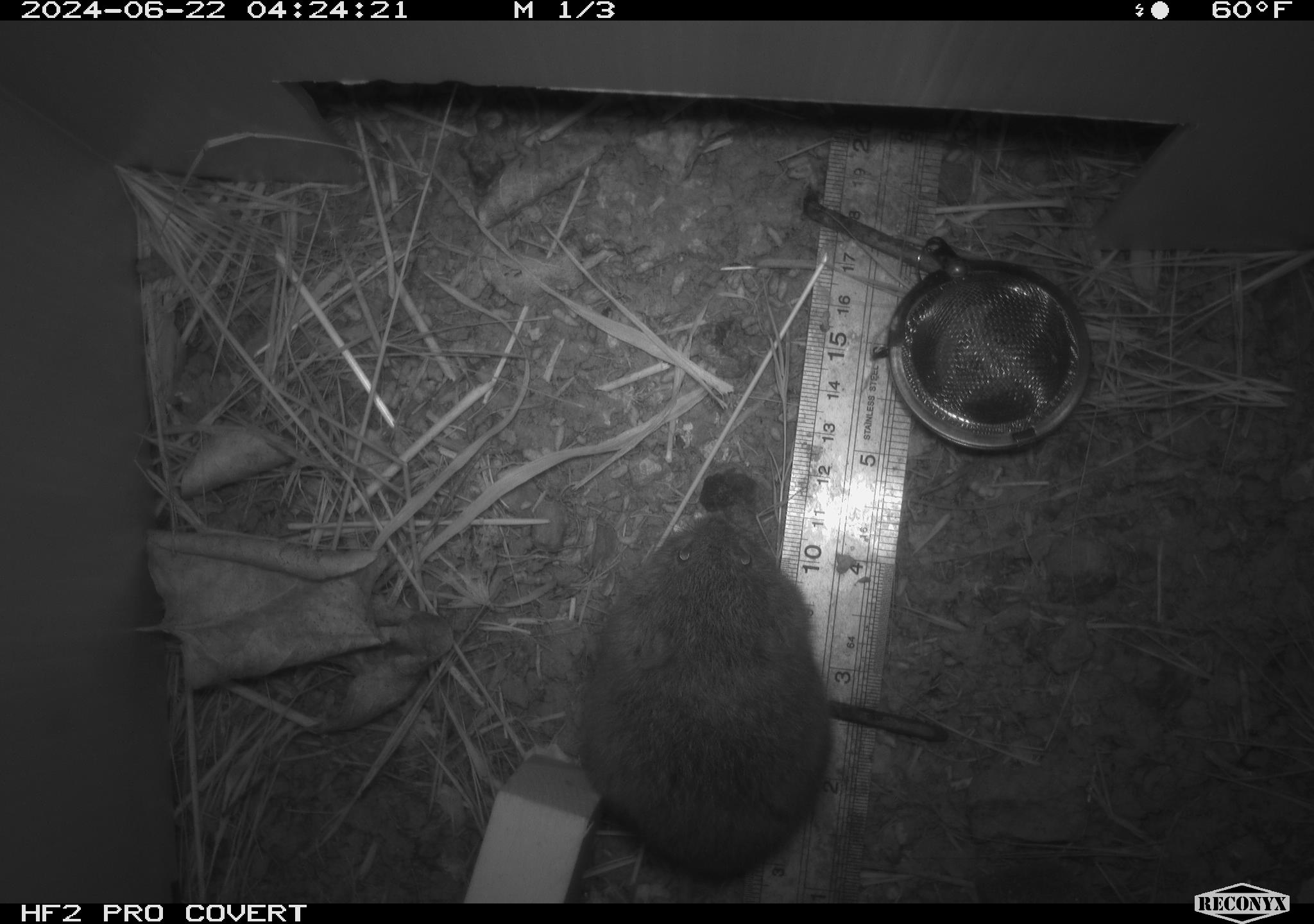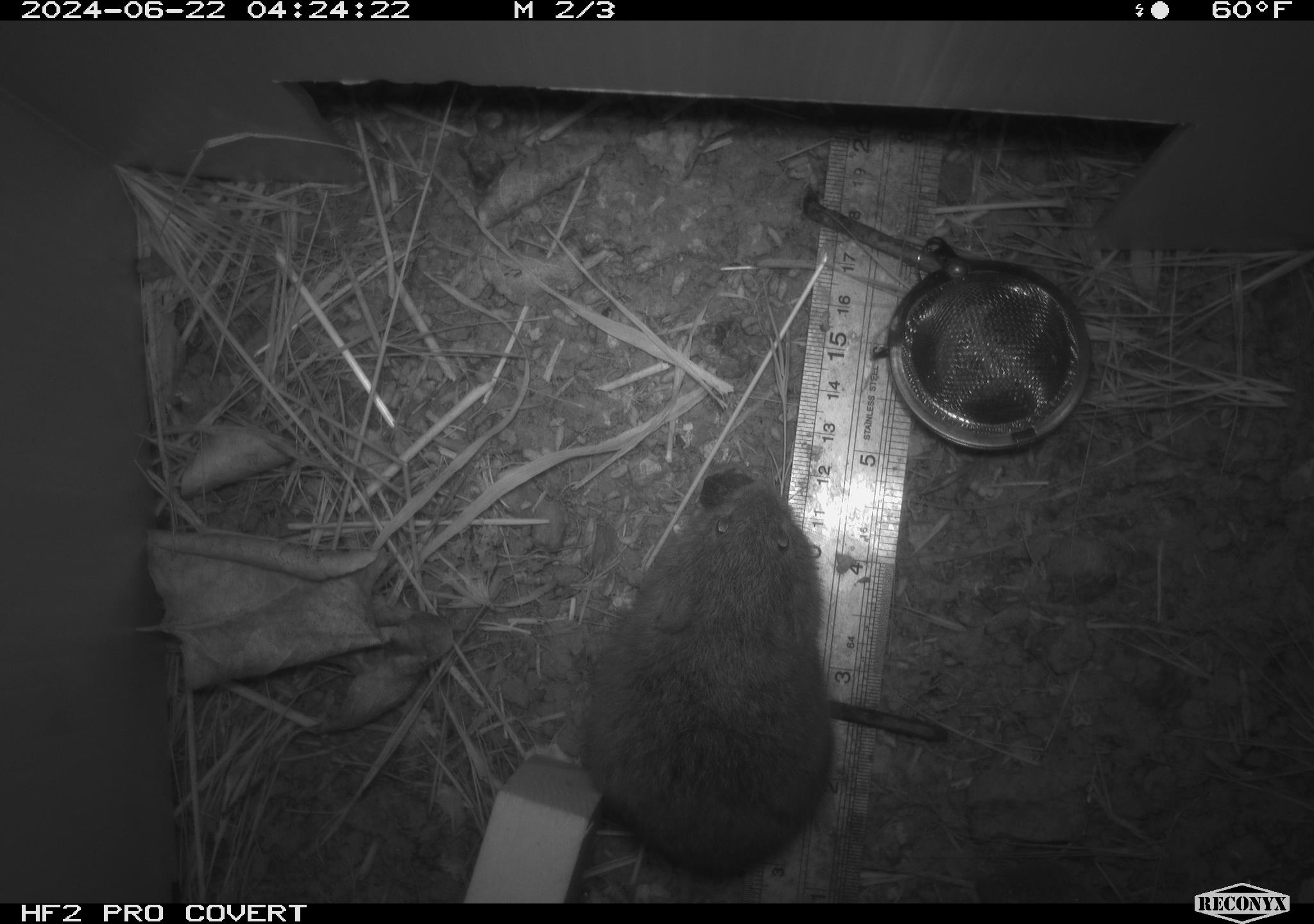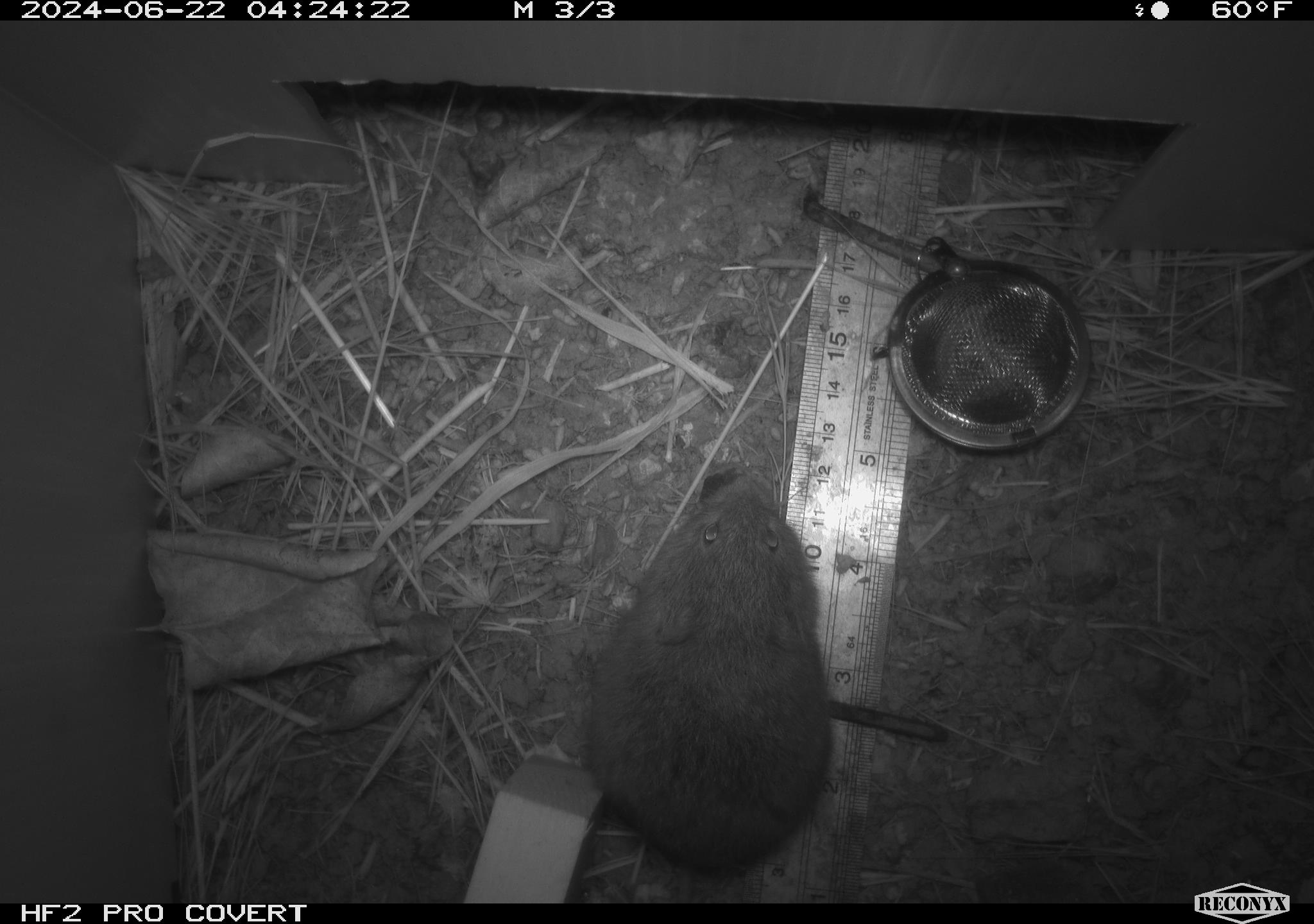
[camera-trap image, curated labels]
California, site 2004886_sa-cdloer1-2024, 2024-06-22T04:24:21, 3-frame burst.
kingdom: Animalia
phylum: Chordata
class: Mammalia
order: Rodentia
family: Cricetidae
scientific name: Arvicolinae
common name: voles, lemmings, and muskrats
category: arvicolinae subfamily